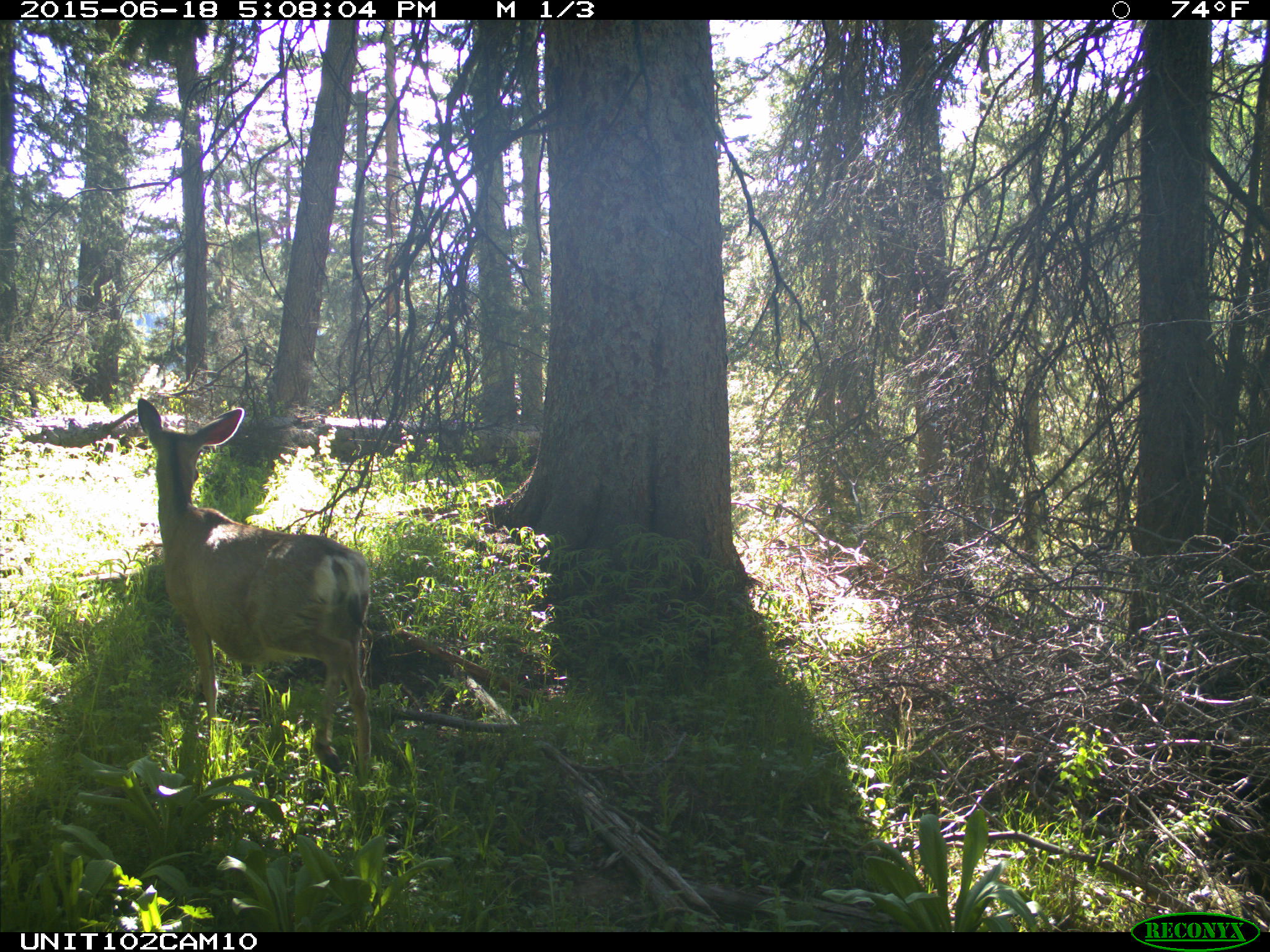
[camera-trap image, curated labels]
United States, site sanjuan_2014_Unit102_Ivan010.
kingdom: Animalia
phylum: Chordata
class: Mammalia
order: Artiodactyla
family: Cervidae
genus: Odocoileus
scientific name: Odocoileus hemionus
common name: mule deer